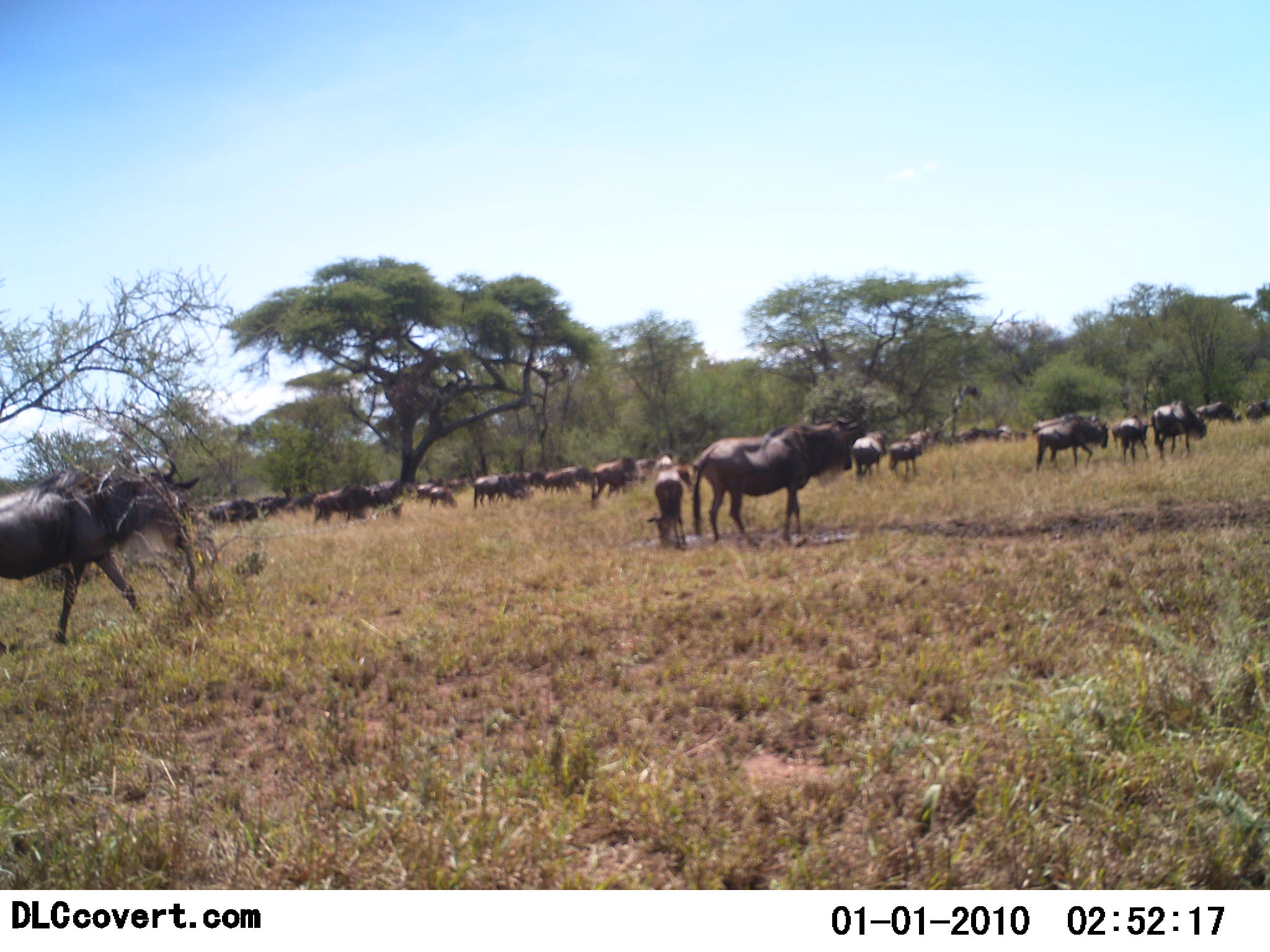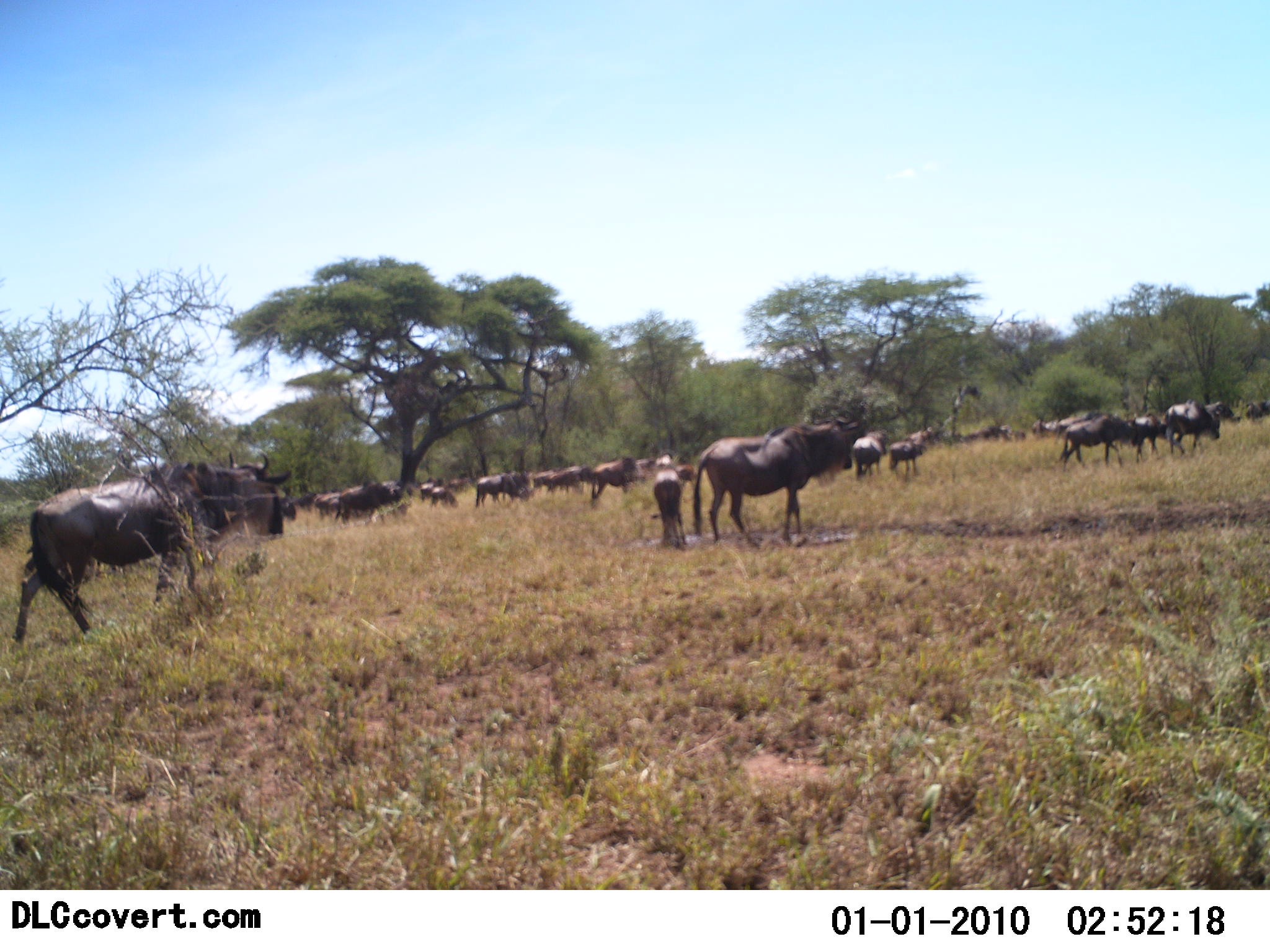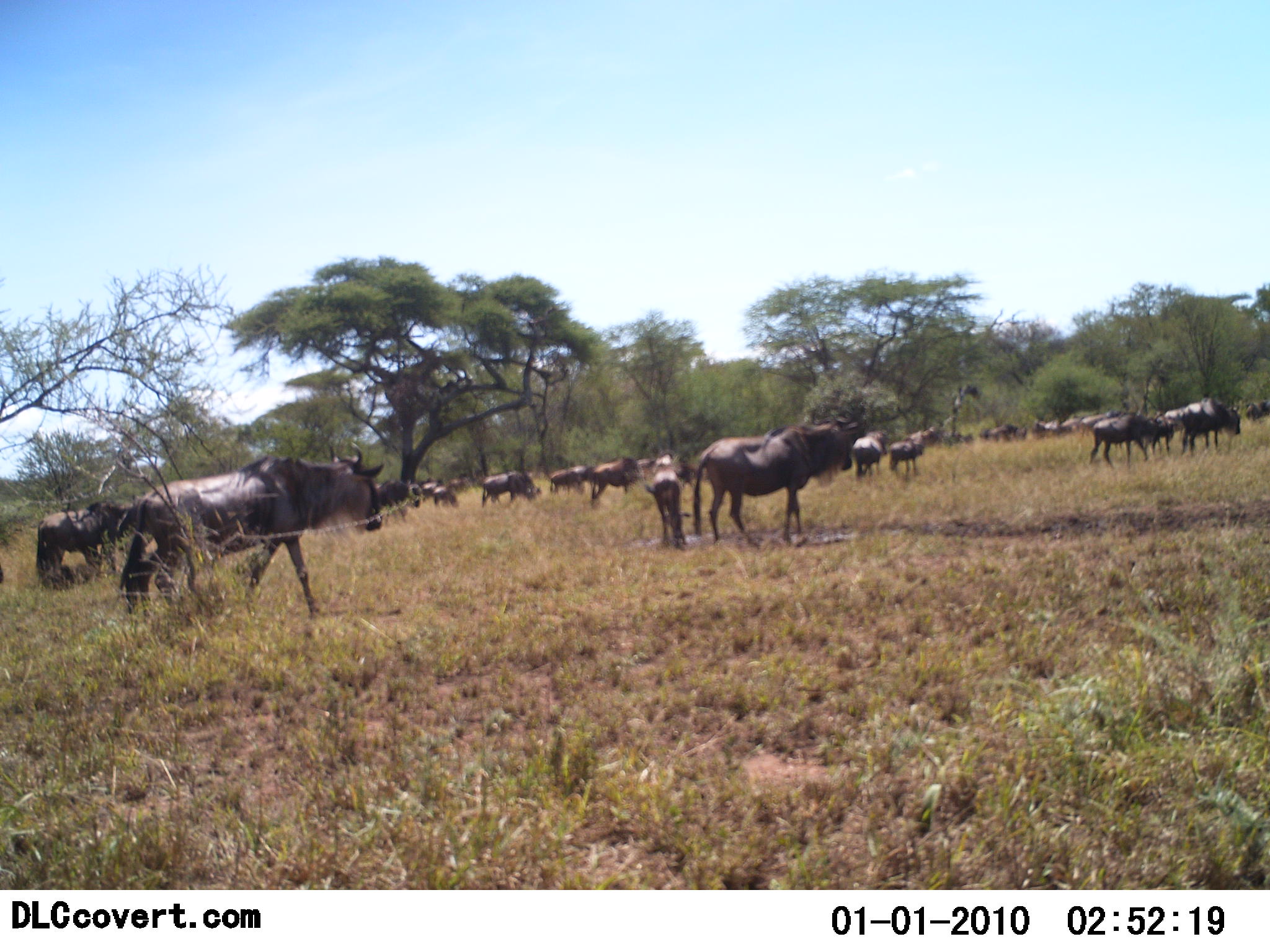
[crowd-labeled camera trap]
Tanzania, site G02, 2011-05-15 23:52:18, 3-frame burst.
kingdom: Animalia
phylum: Chordata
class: Mammalia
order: Artiodactyla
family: Bovidae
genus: Connochaetes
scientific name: Connochaetes taurinus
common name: blue wildebeest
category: wildebeest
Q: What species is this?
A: Wildebeest (blue wildebeest) (Connochaetes taurinus).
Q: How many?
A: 11-50.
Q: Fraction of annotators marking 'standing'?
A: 70%.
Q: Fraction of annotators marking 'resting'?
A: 0%.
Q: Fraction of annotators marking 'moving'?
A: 80%.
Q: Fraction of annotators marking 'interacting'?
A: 0%.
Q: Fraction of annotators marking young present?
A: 70%.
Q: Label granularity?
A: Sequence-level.